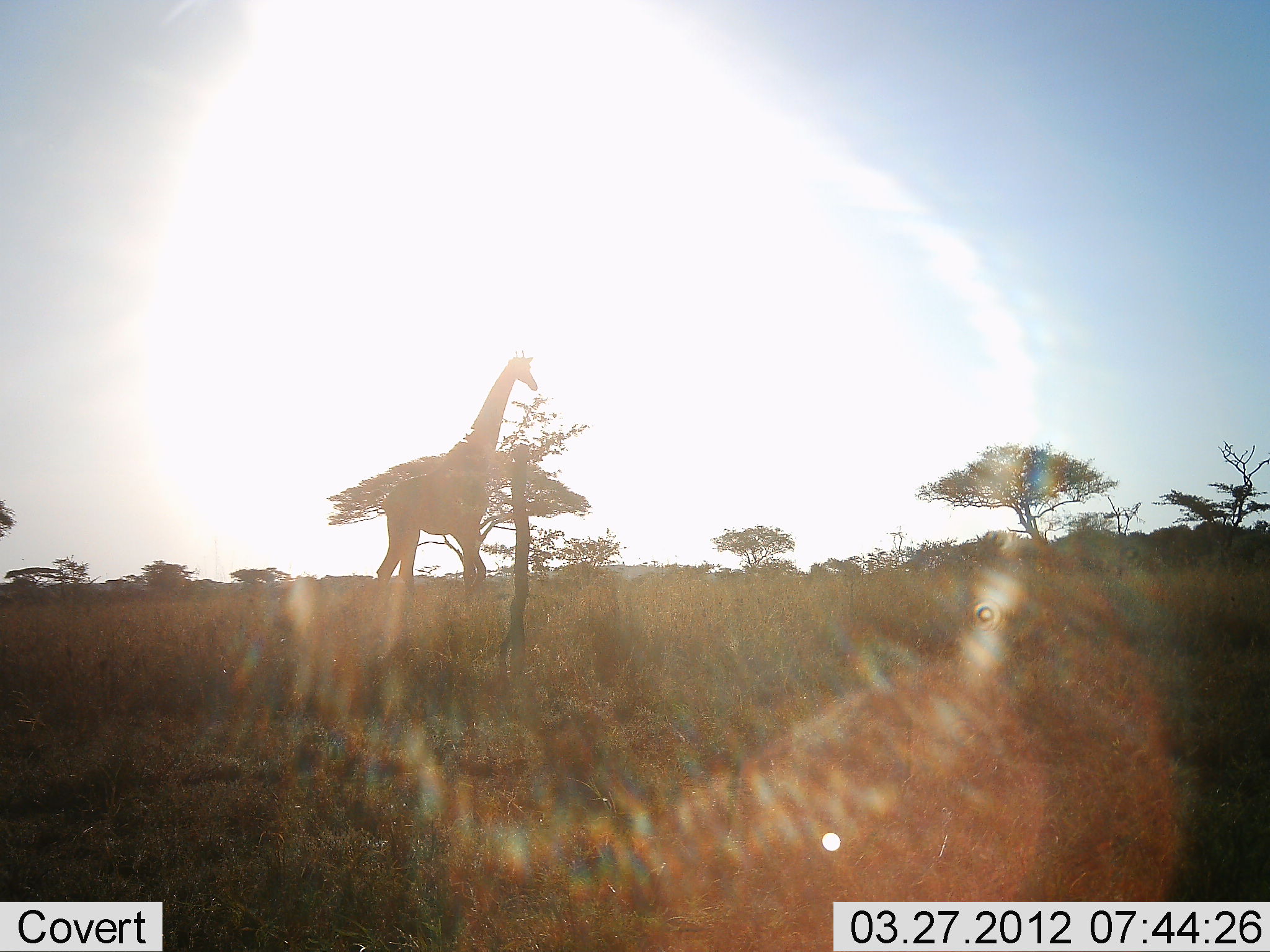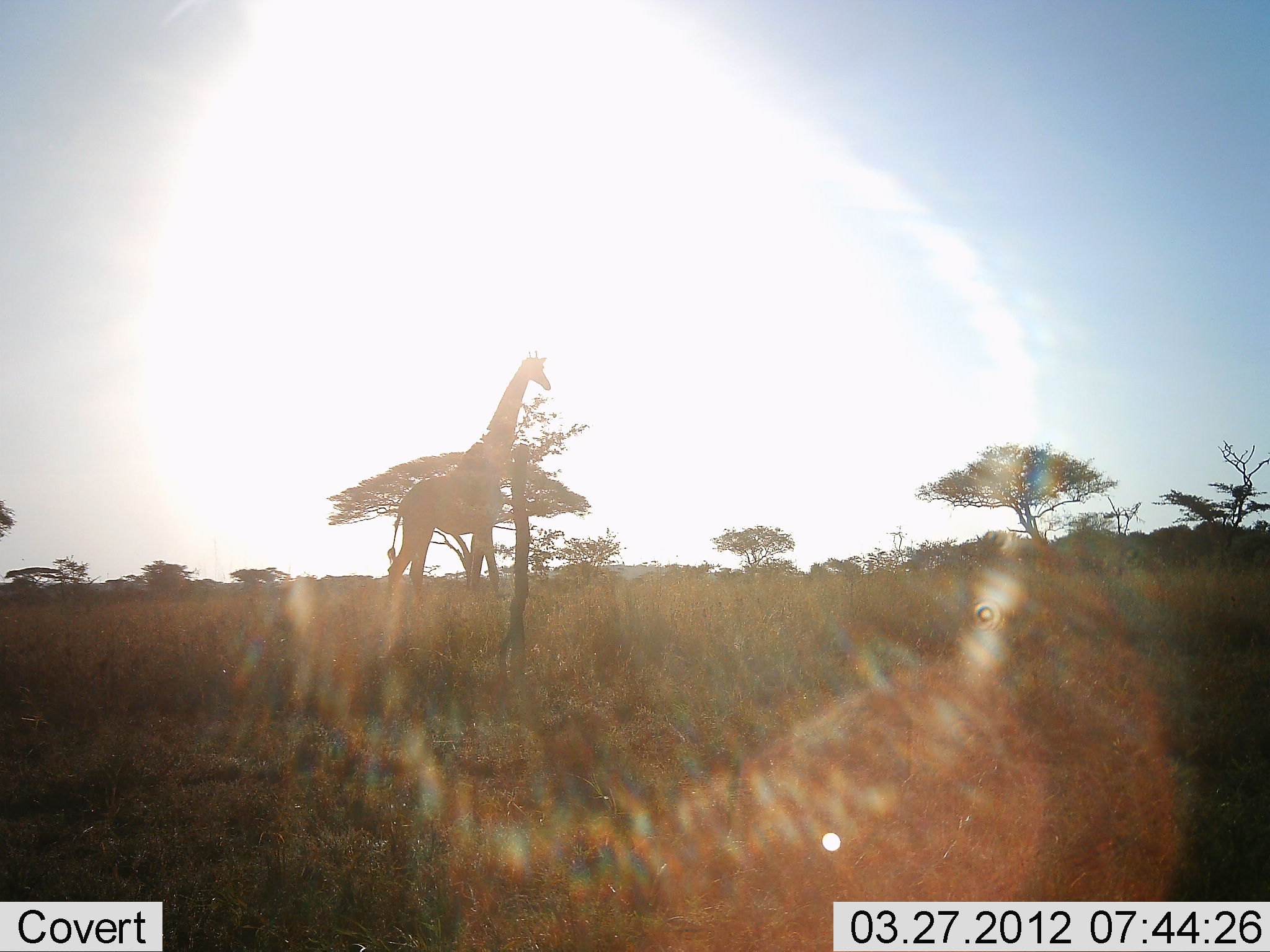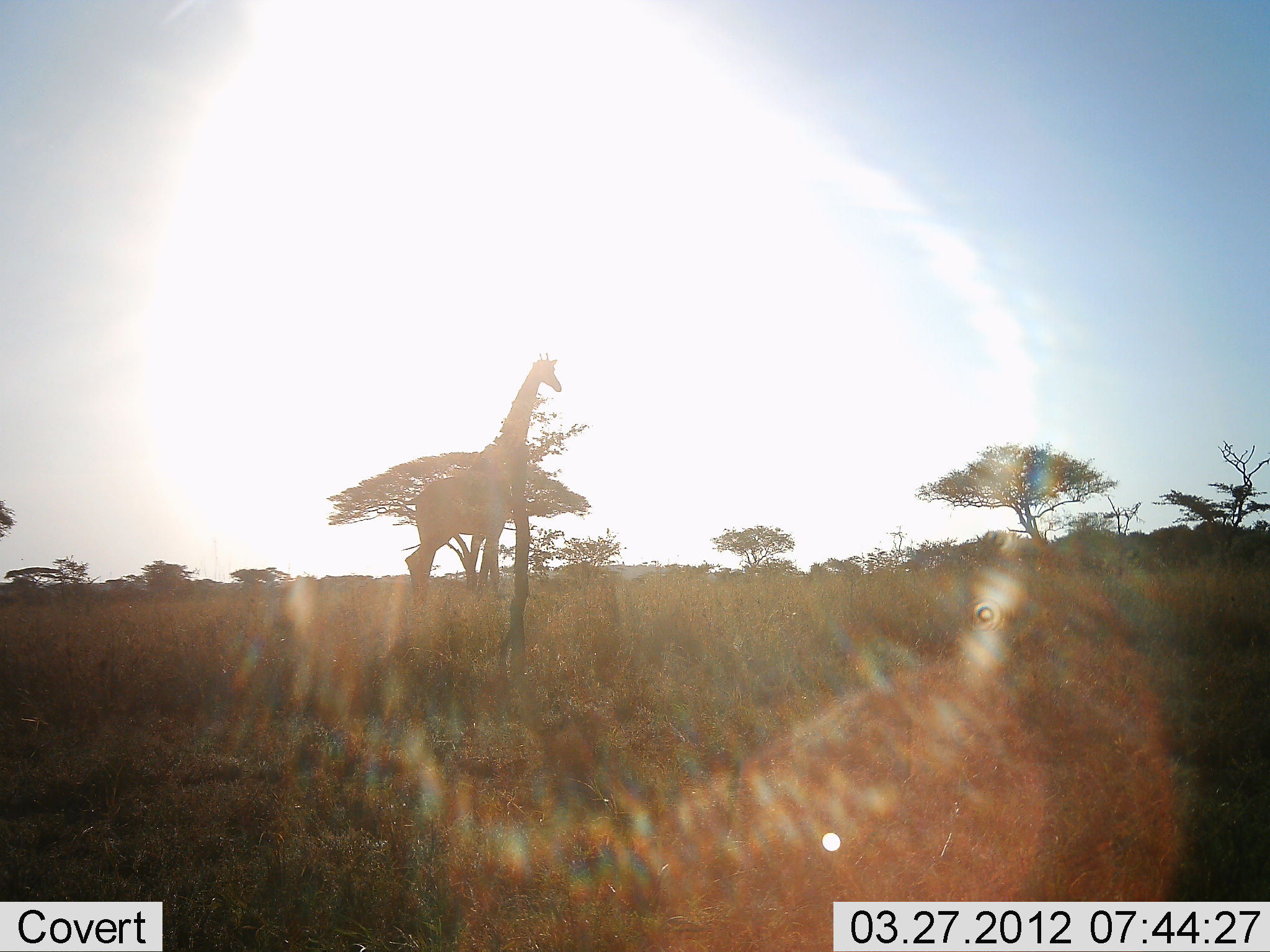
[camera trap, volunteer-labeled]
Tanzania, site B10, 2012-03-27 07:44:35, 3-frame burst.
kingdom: Animalia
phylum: Chordata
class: Mammalia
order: Artiodactyla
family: Giraffidae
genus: Giraffa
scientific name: Giraffa camelopardalis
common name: giraffe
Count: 1.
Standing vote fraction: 0%.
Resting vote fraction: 0%.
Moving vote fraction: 100%.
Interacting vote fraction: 0%.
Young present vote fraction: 0%.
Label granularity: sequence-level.